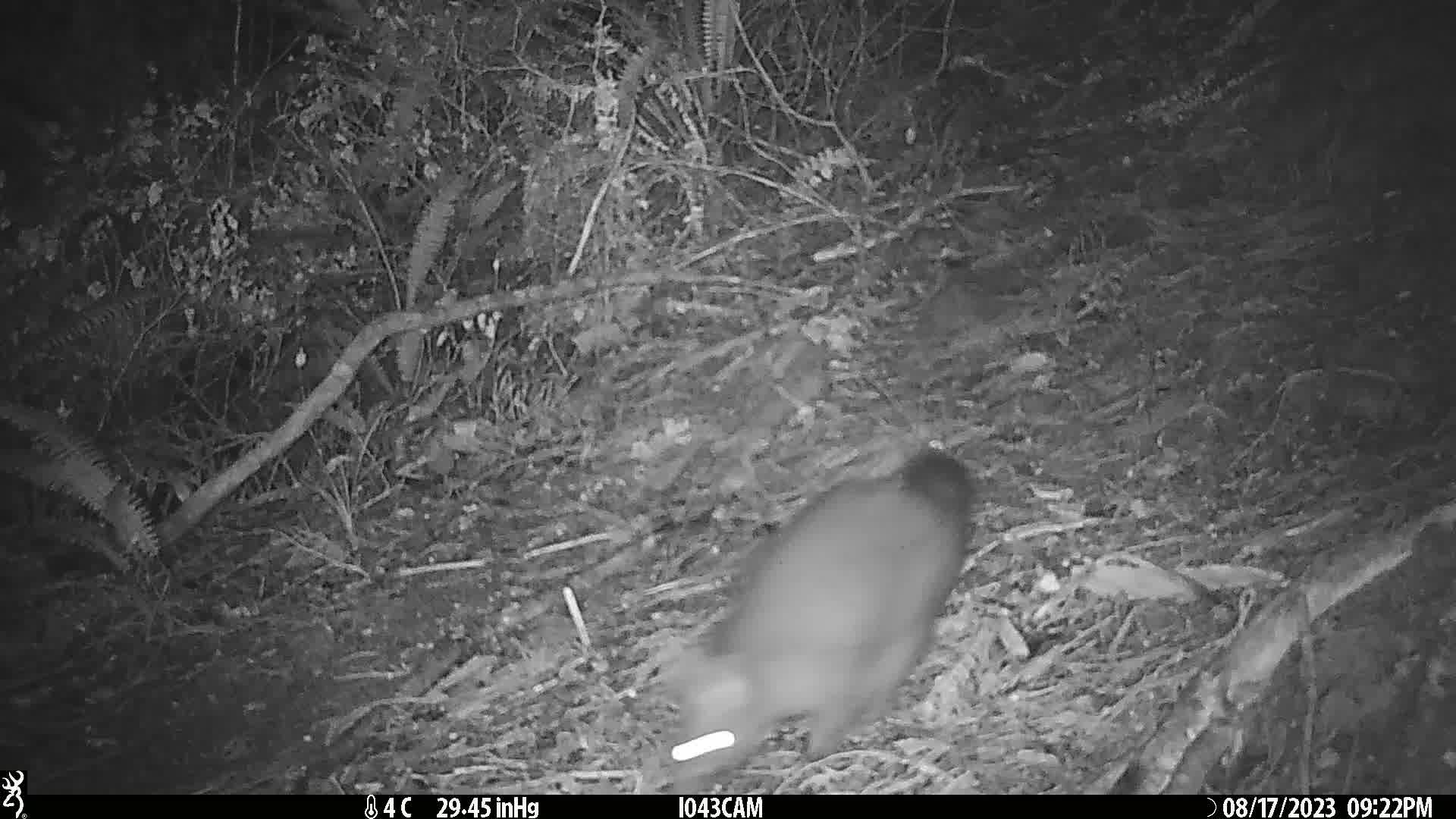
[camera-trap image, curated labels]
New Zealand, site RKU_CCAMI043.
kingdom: Animalia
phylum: Chordata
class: Mammalia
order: Diprotodontia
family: Phalangeridae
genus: Trichosurus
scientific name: Trichosurus vulpecula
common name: common brushtail possum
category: possum